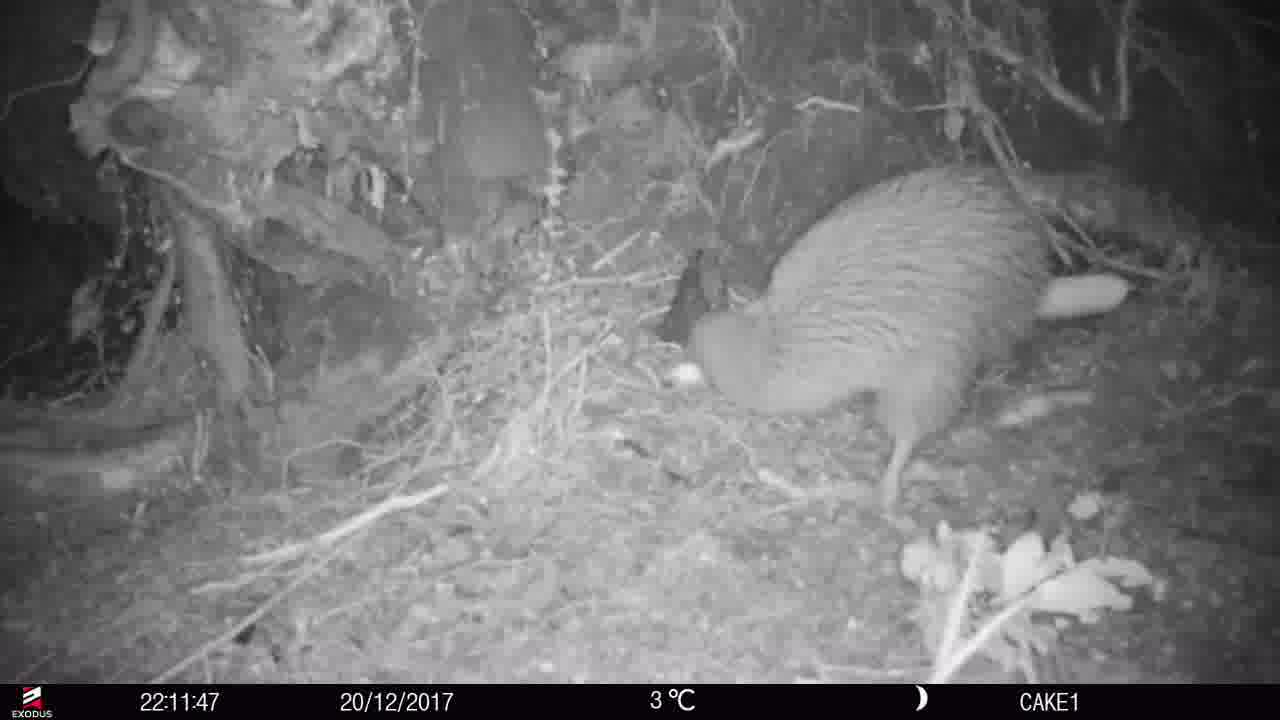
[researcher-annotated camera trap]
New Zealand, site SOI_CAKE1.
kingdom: Animalia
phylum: Chordata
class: Aves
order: Apterygiformes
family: Apterygidae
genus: Apteryx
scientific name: Apteryx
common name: kiwi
Kiwi (Apteryx).